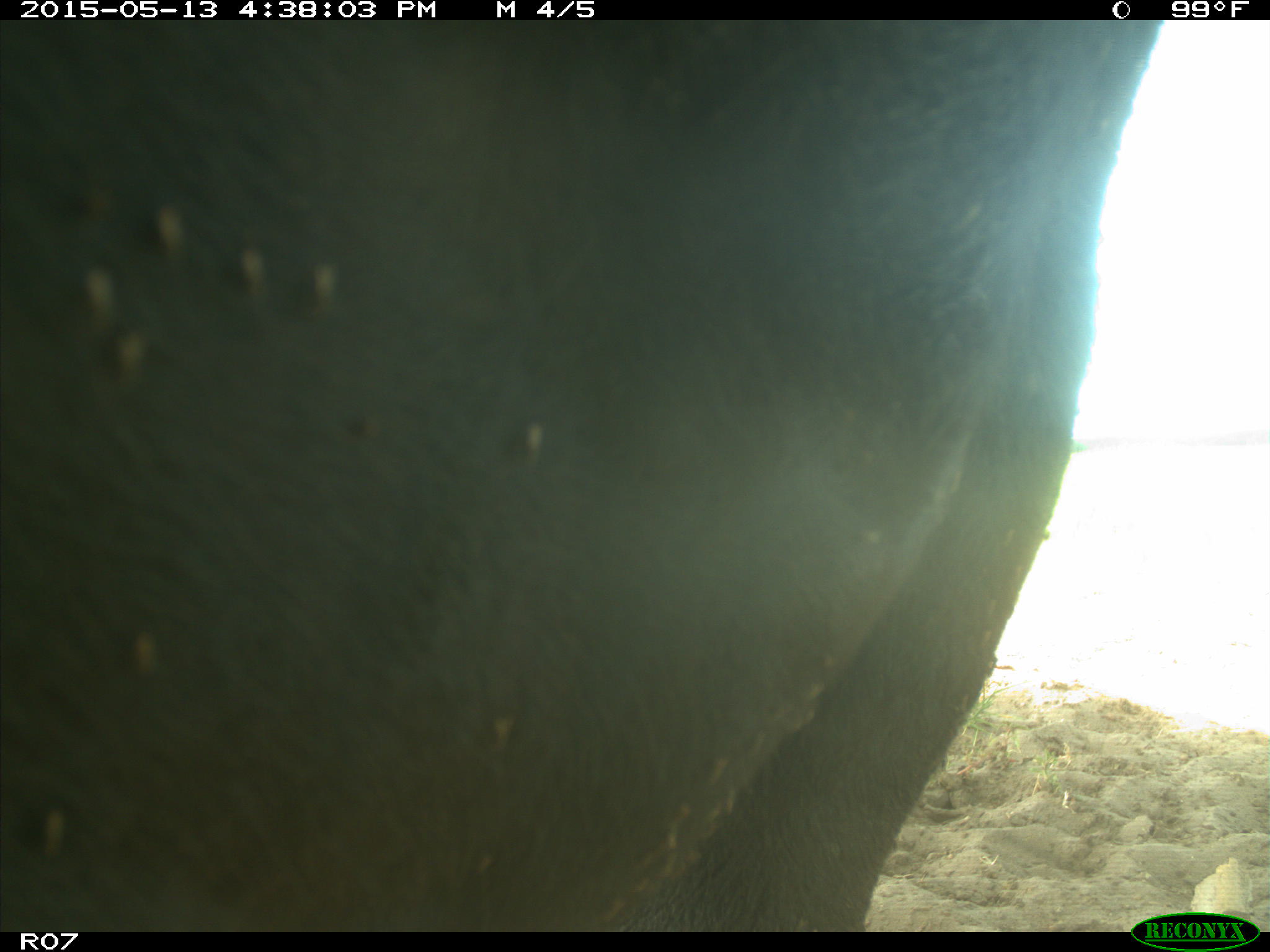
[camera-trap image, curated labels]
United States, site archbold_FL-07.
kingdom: Animalia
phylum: Chordata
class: Mammalia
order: Artiodactyla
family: Bovidae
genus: Bos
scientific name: Bos taurus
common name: domestic cow